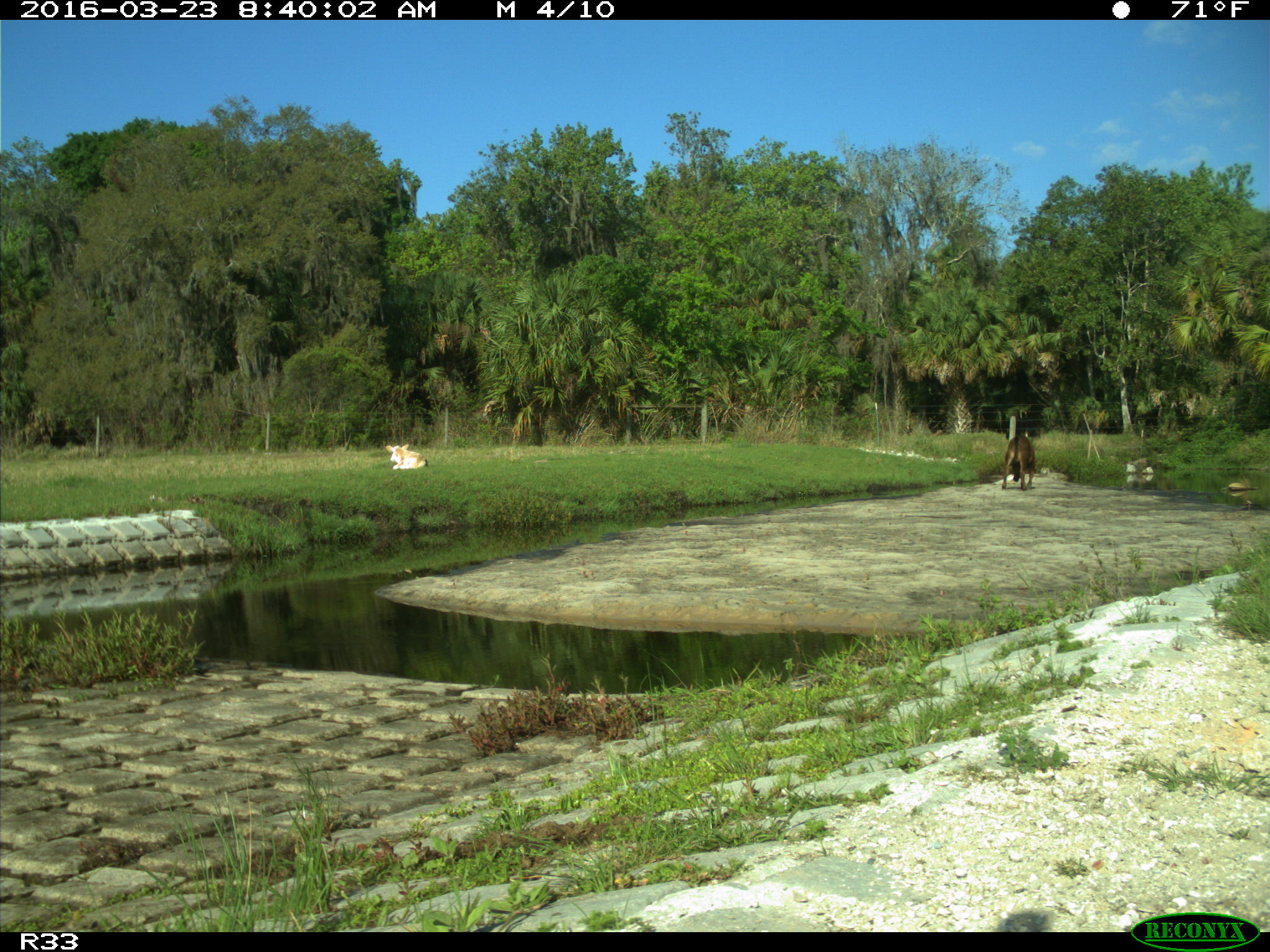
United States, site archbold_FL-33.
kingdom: Animalia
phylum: Chordata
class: Mammalia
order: Artiodactyla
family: Bovidae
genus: Bos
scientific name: Bos taurus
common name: domestic cow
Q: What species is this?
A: Bos taurus (domestic cow).